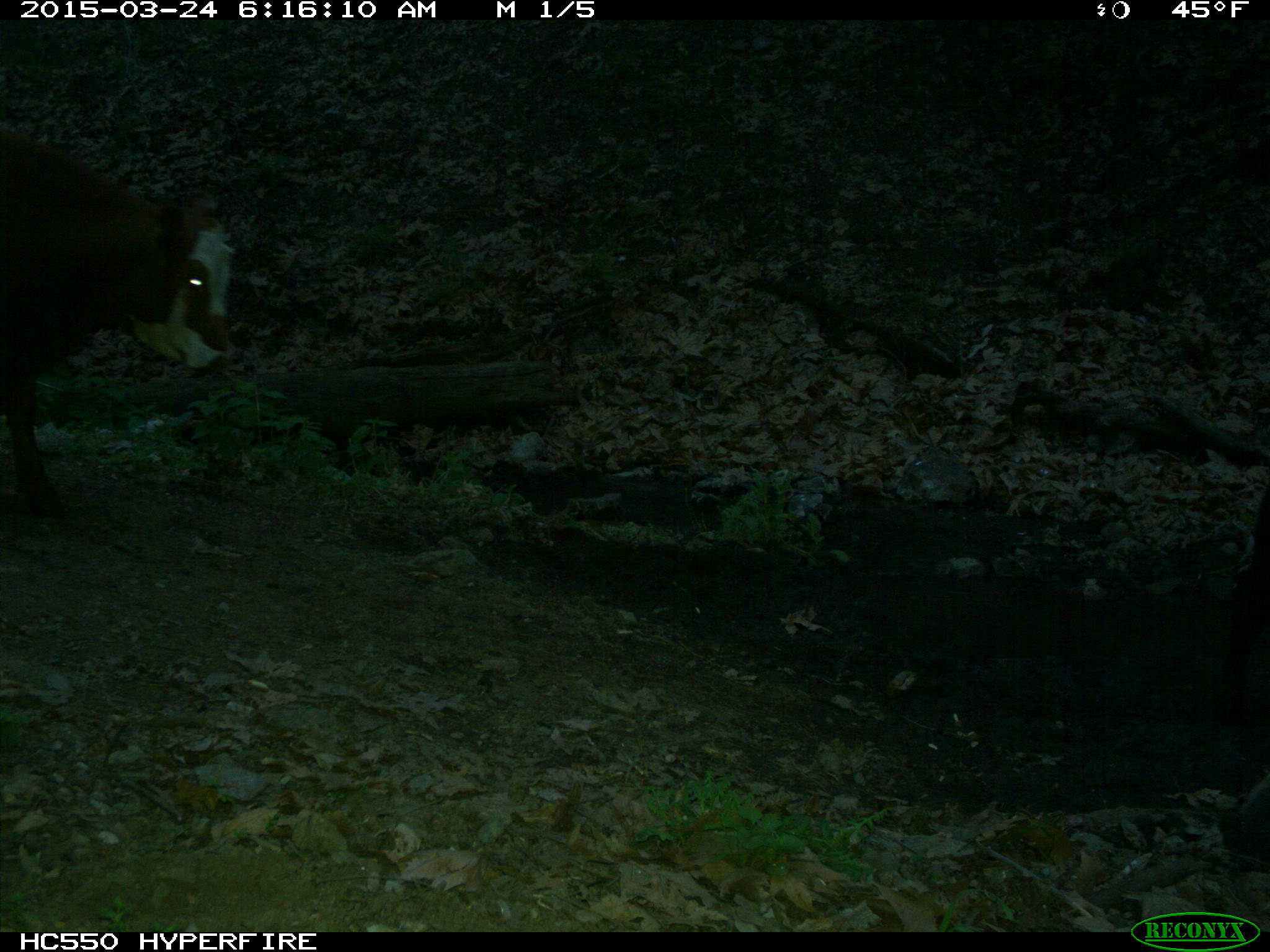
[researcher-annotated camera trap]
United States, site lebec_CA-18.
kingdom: Animalia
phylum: Chordata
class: Mammalia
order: Artiodactyla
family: Bovidae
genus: Bos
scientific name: Bos taurus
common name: domestic cow